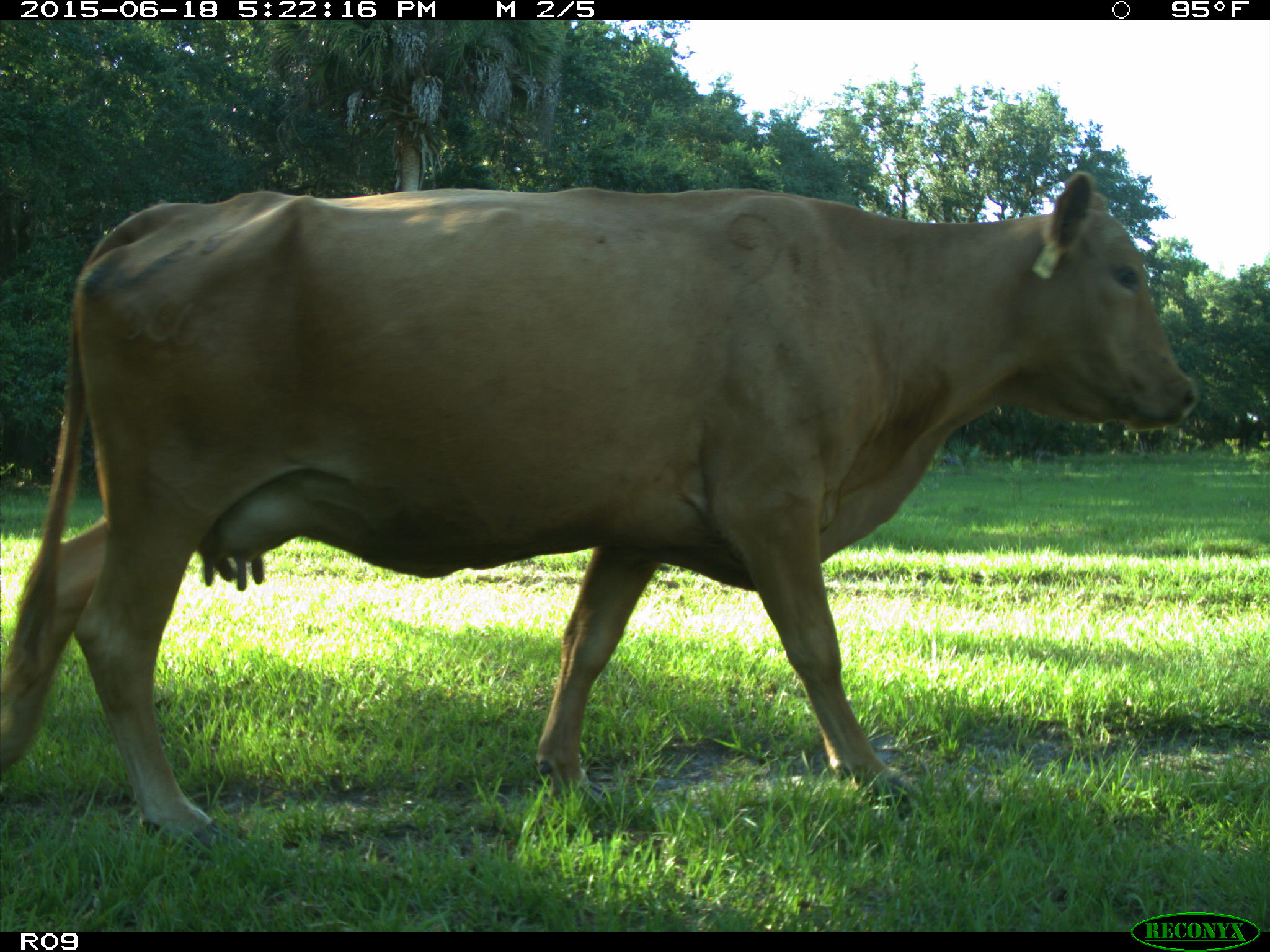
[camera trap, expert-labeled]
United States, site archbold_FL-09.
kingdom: Animalia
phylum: Chordata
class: Mammalia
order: Artiodactyla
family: Bovidae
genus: Bos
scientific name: Bos taurus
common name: domestic cow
Bos taurus (domestic cow).